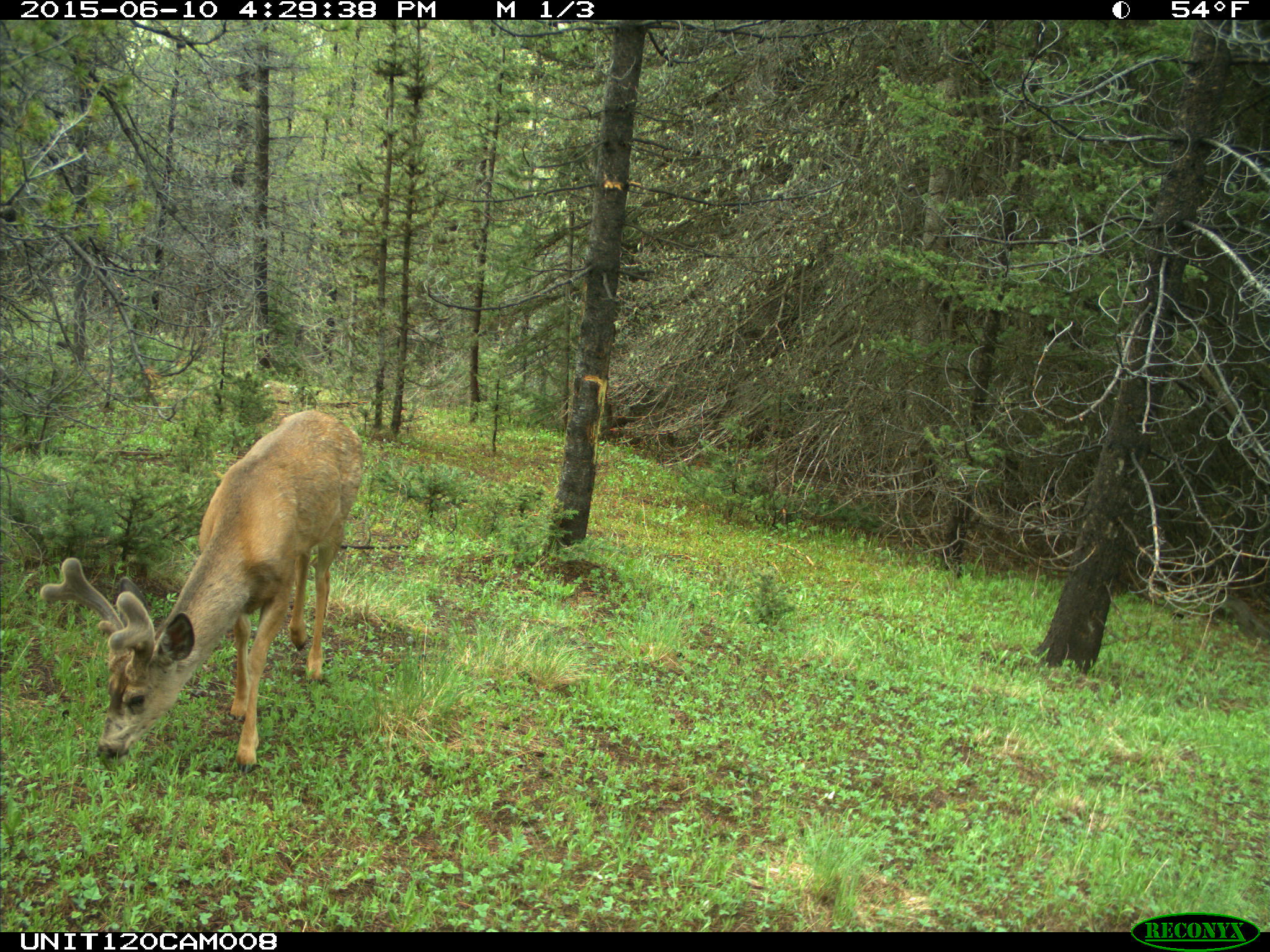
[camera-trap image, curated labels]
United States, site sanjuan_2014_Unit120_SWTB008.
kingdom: Animalia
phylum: Chordata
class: Mammalia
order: Artiodactyla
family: Cervidae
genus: Odocoileus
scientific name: Odocoileus hemionus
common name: mule deer